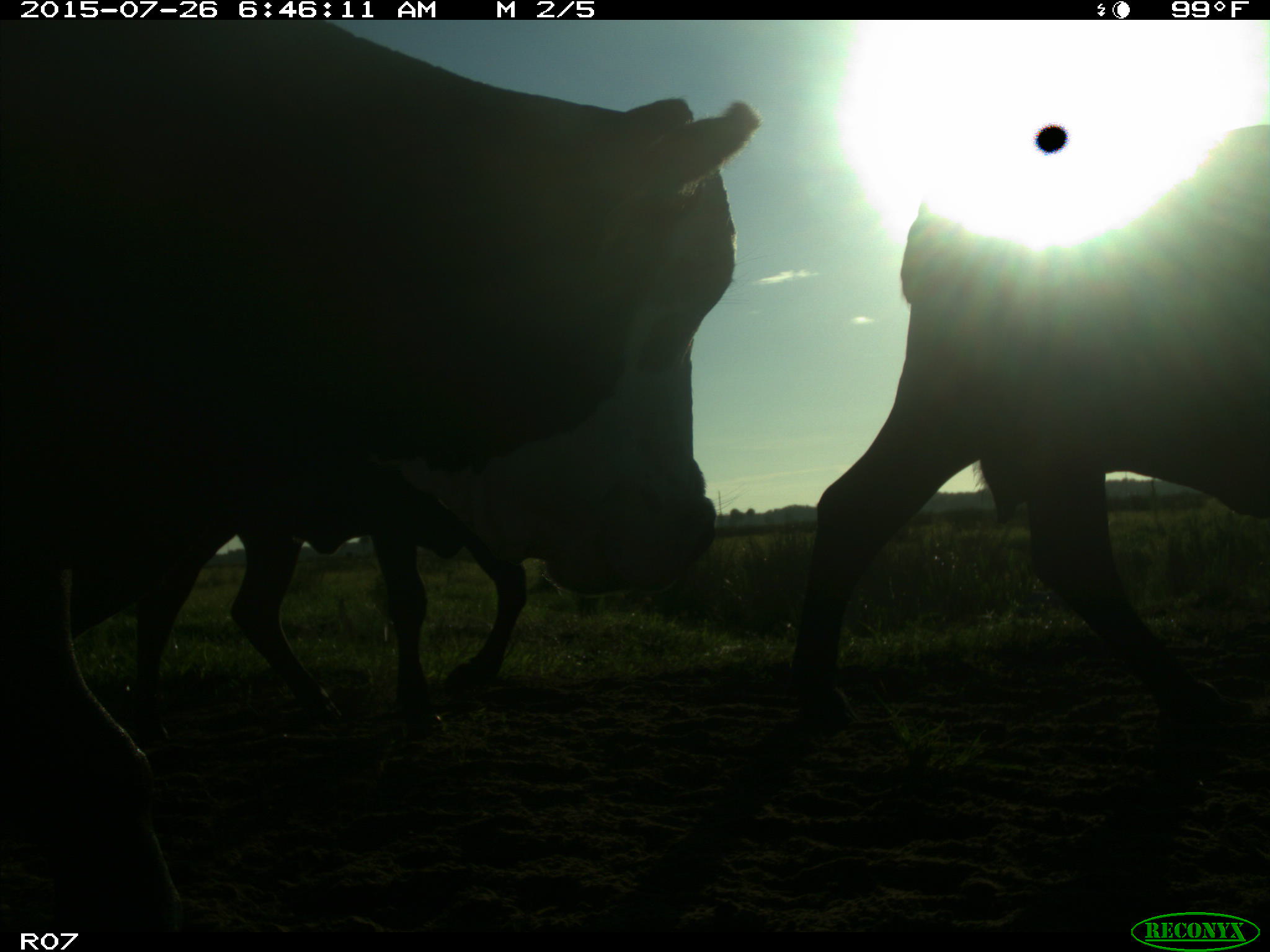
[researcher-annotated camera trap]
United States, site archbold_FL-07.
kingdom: Animalia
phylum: Chordata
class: Mammalia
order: Artiodactyla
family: Bovidae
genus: Bos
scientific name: Bos taurus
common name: domestic cow